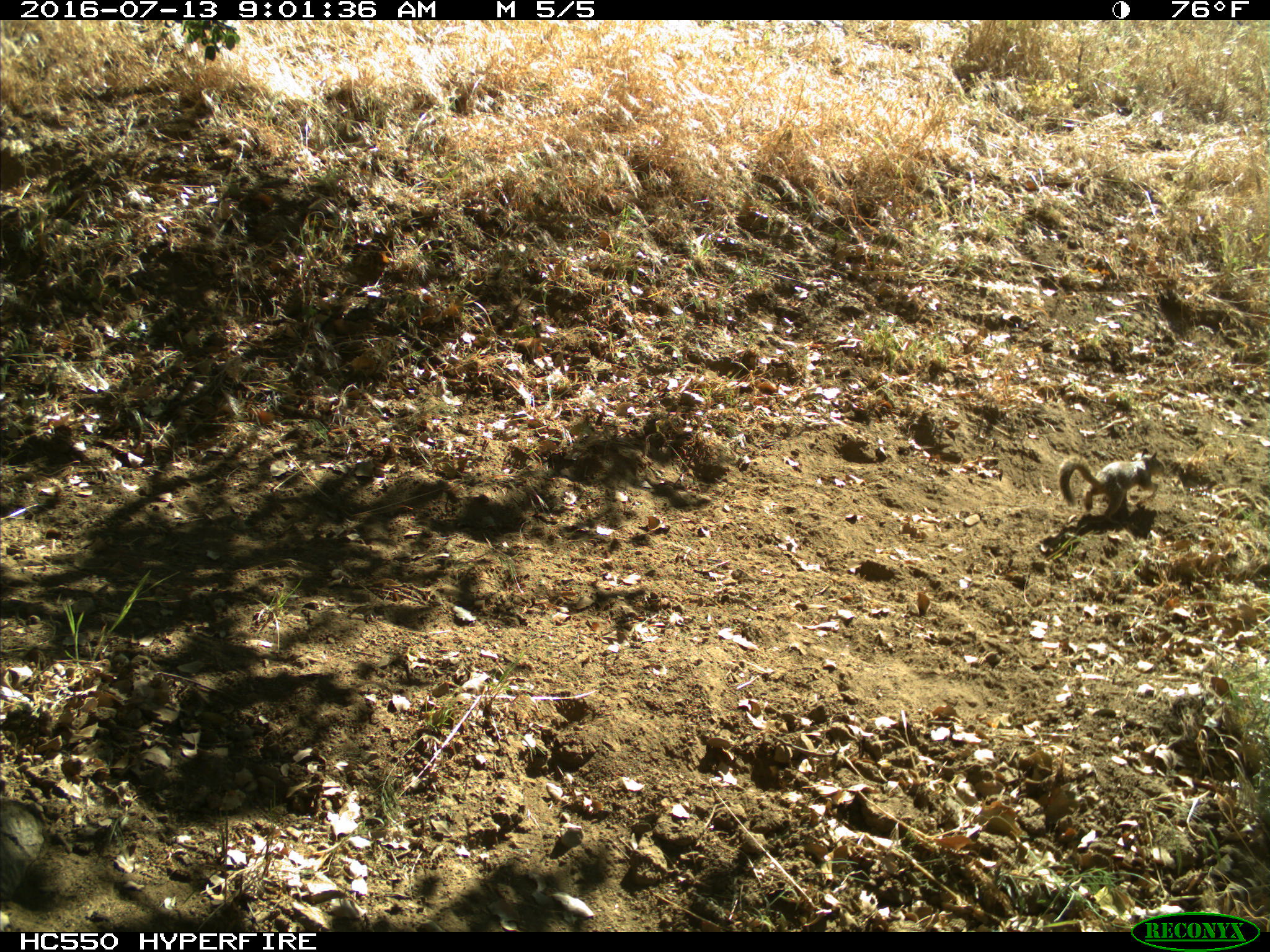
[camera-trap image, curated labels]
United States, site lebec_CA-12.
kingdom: Animalia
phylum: Chordata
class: Mammalia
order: Rodentia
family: Sciuridae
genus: Otospermophilus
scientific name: Otospermophilus beecheyi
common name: california ground squirrel